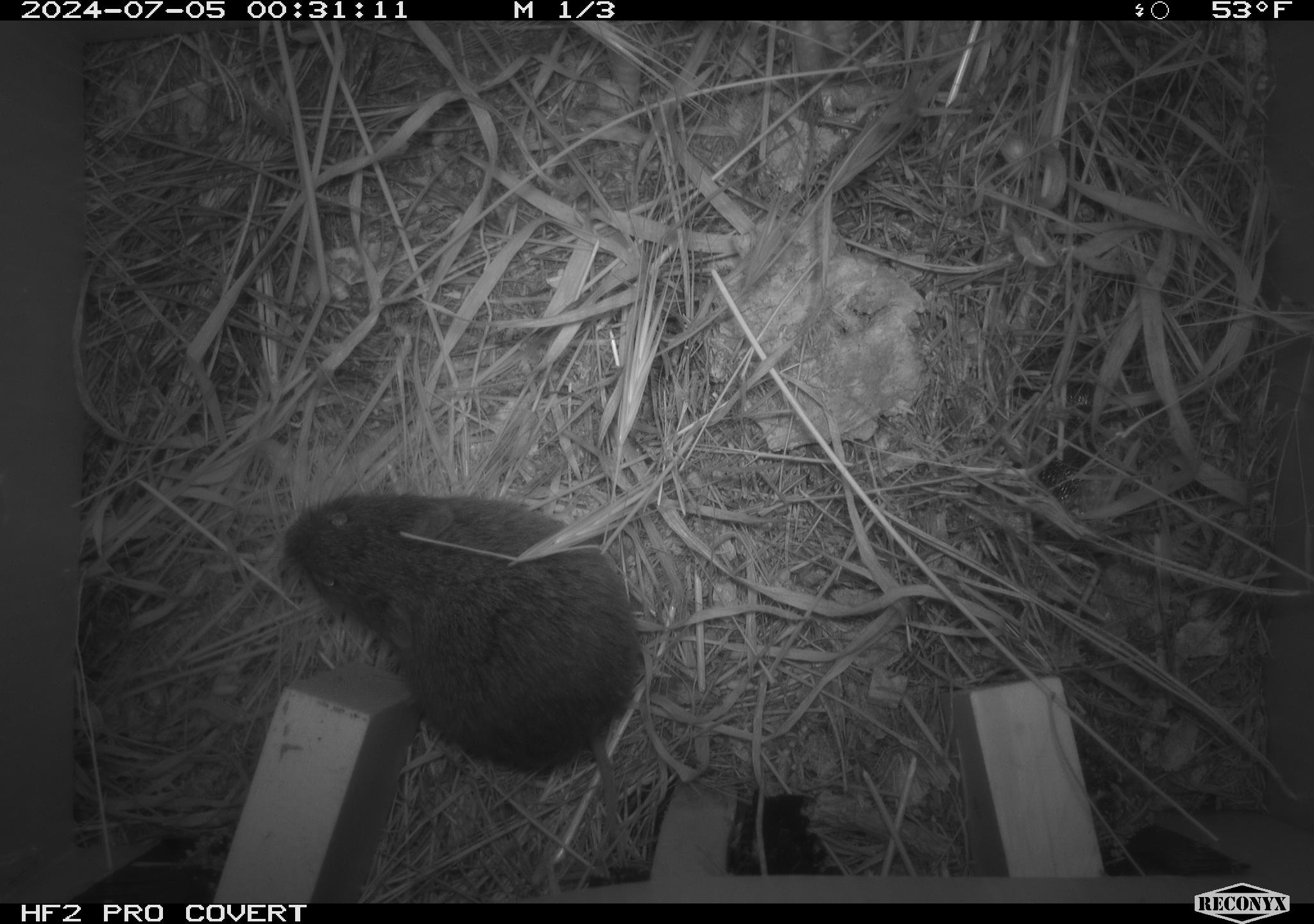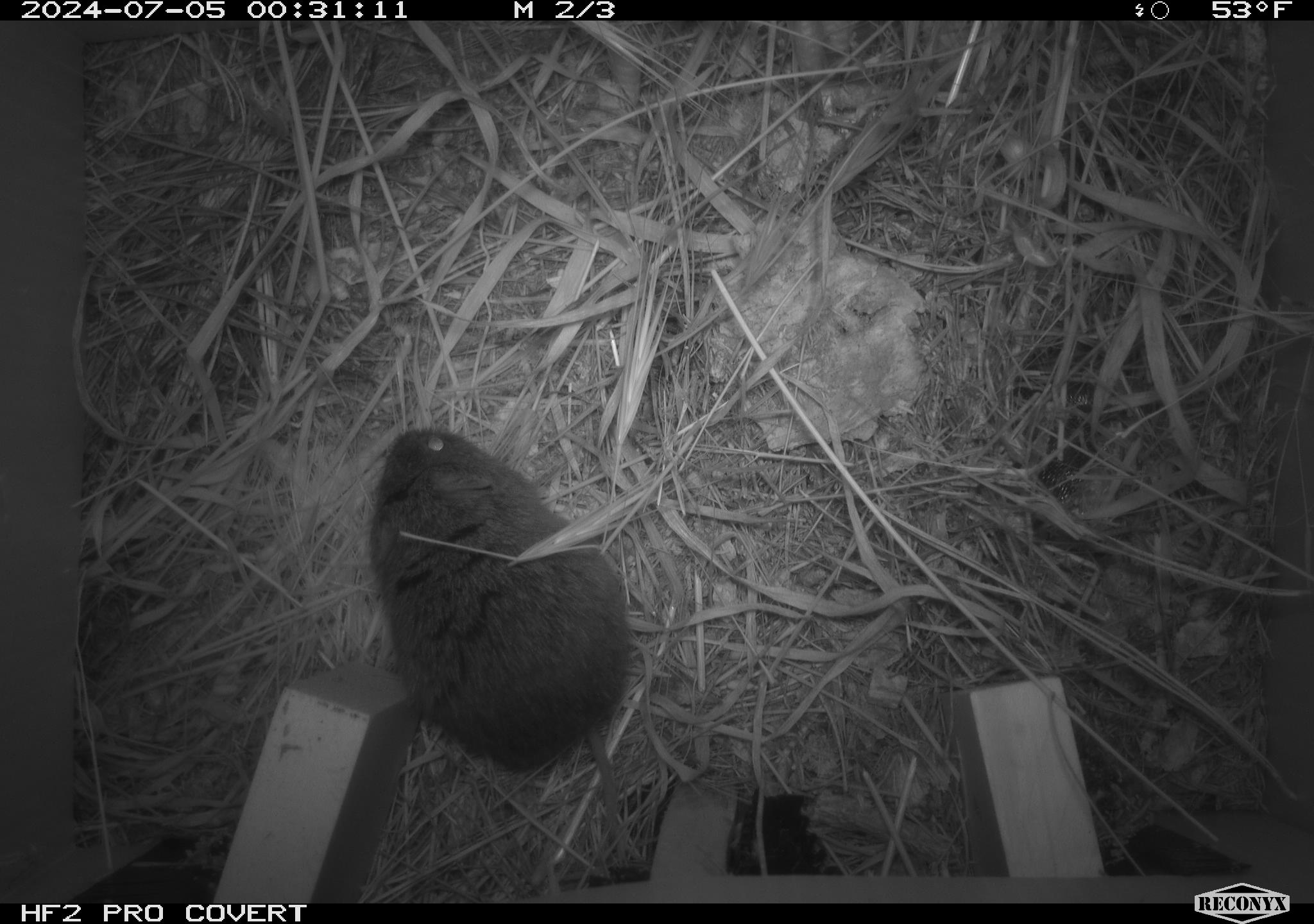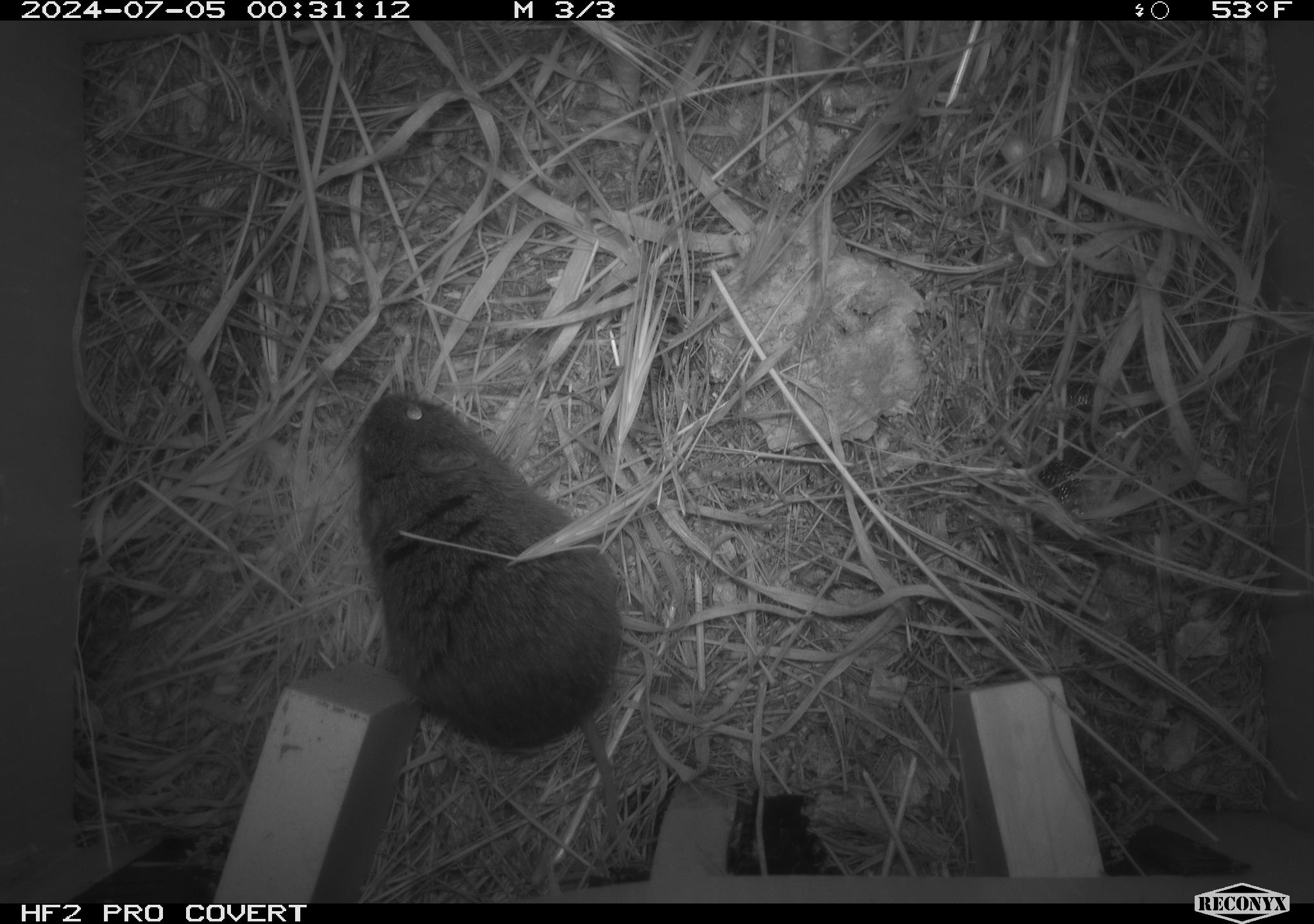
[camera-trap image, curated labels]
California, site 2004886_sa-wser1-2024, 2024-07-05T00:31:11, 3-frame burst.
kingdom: Animalia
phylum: Chordata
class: Mammalia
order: Rodentia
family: Cricetidae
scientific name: Arvicolinae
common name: voles, lemmings, and muskrats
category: arvicolinae subfamily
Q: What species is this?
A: Arvicolinae subfamily (voles, lemmings, and muskrats) (Arvicolinae).